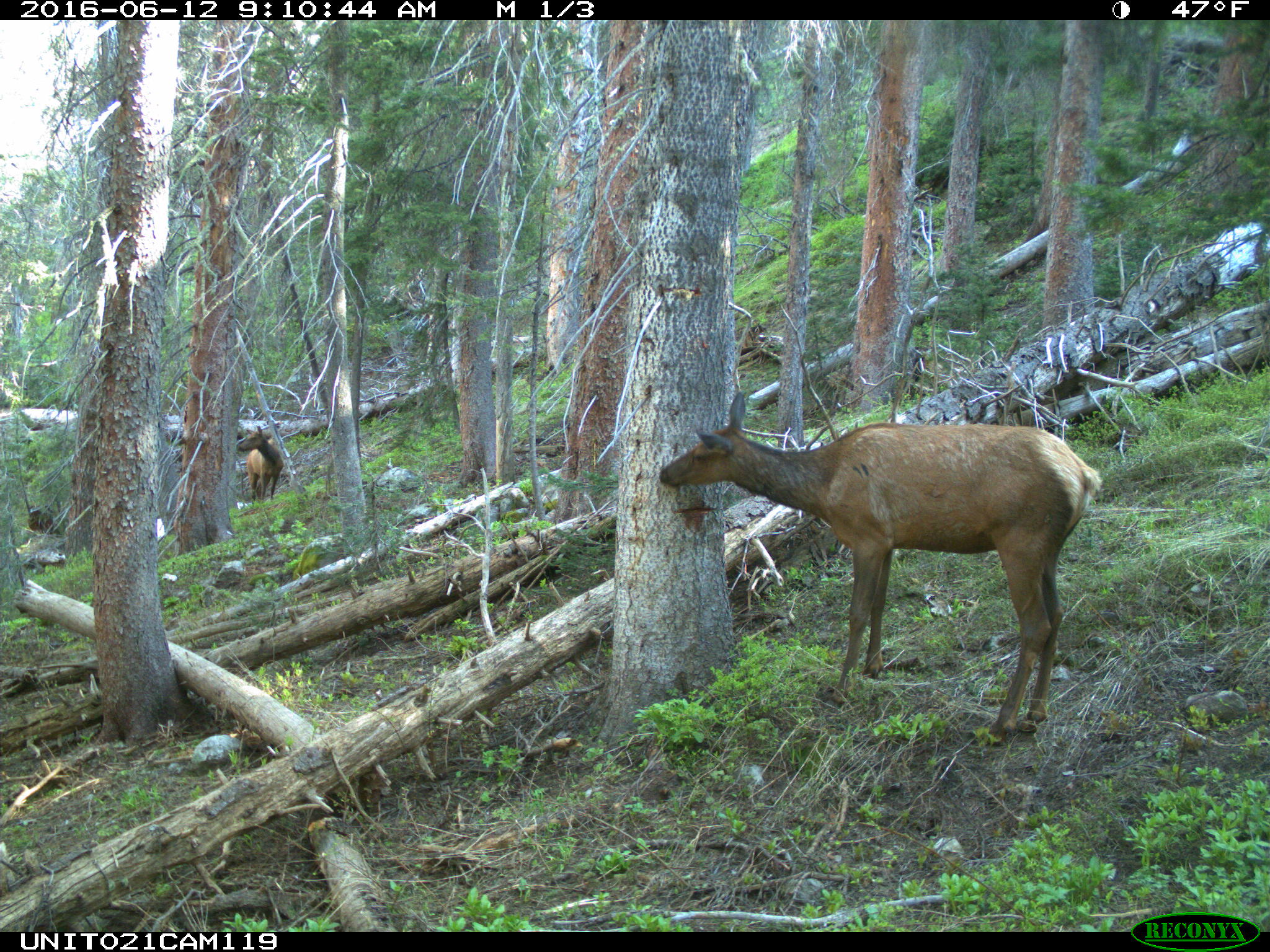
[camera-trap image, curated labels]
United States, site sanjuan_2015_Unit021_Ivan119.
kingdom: Animalia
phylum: Chordata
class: Mammalia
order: Artiodactyla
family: Cervidae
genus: Cervus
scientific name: Cervus elaphus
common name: red deer